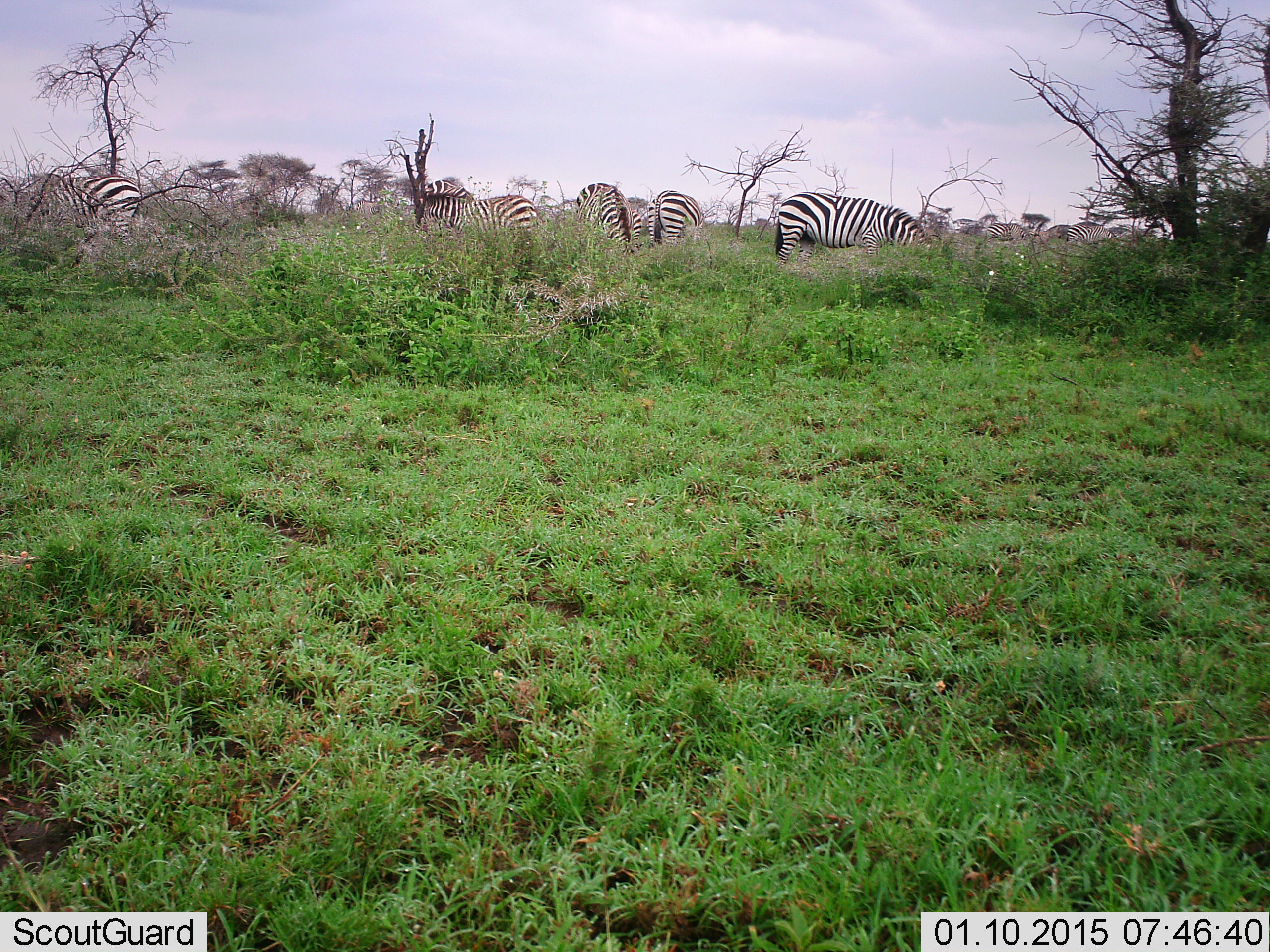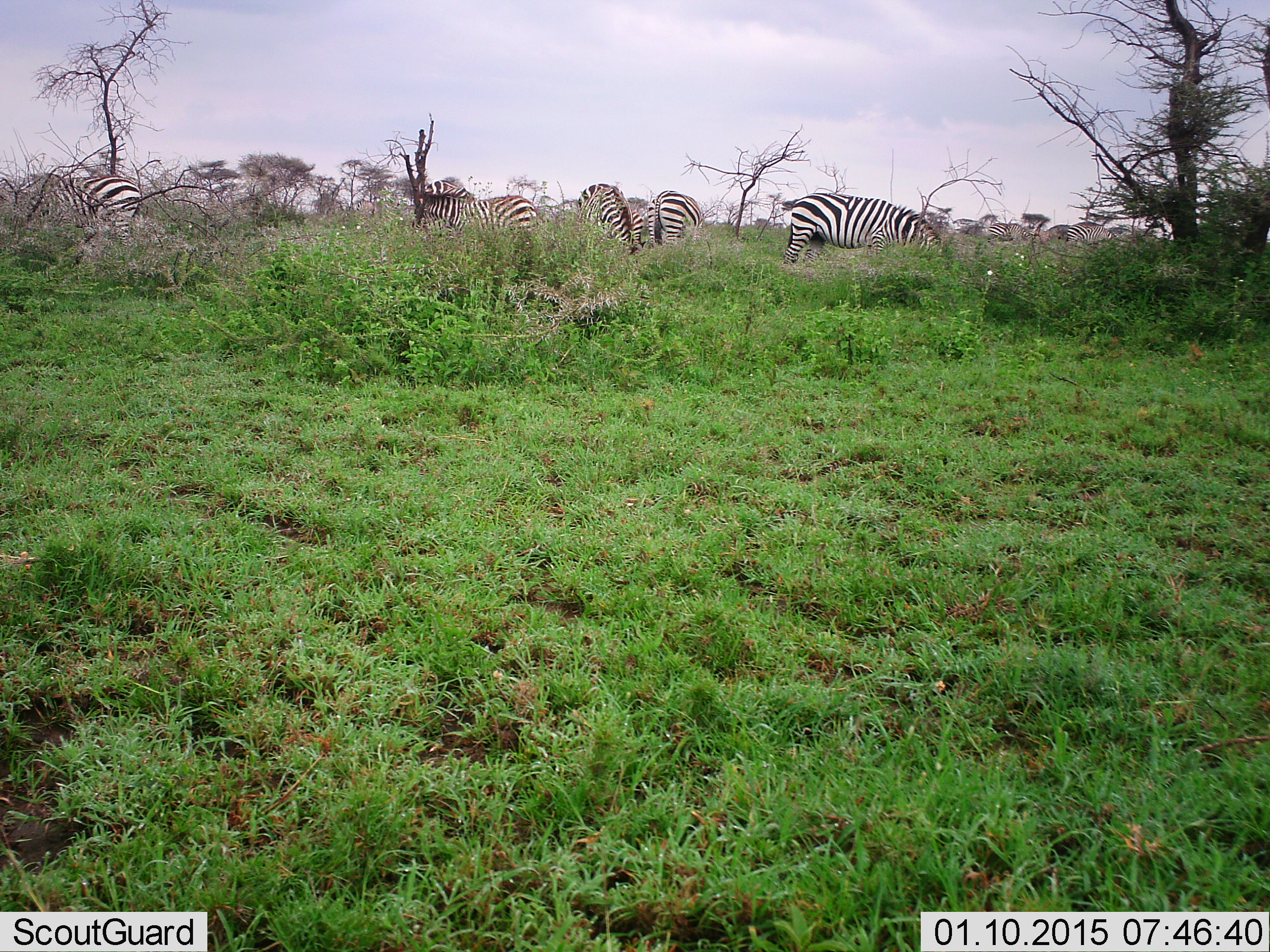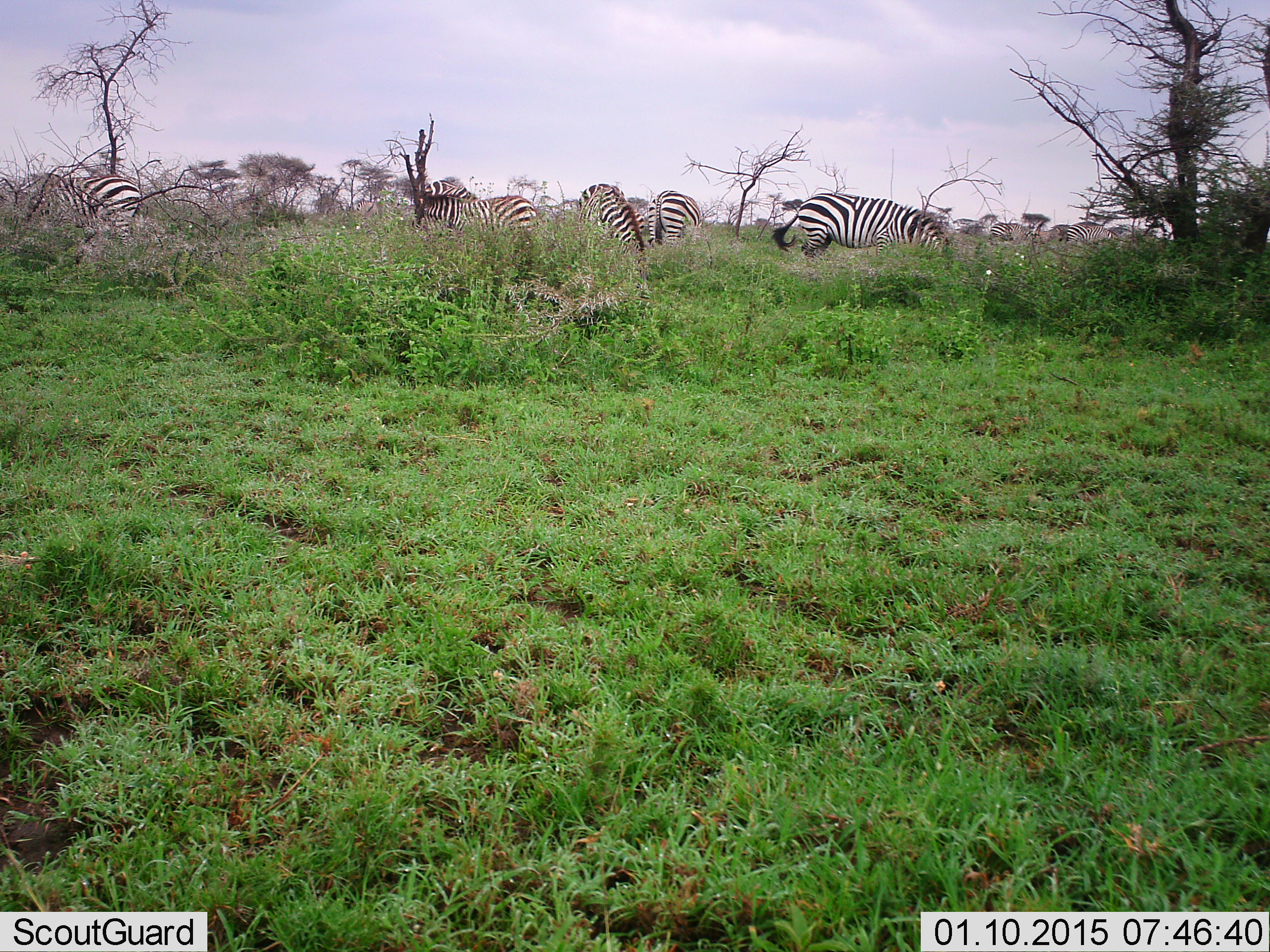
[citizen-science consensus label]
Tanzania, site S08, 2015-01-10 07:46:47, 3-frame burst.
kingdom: Animalia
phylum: Chordata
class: Mammalia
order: Perissodactyla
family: Equidae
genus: Equus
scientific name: Equus quagga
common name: plains zebra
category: zebra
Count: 9.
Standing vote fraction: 30%.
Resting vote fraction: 0%.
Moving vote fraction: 0%.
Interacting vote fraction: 0%.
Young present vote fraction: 10%.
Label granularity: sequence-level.